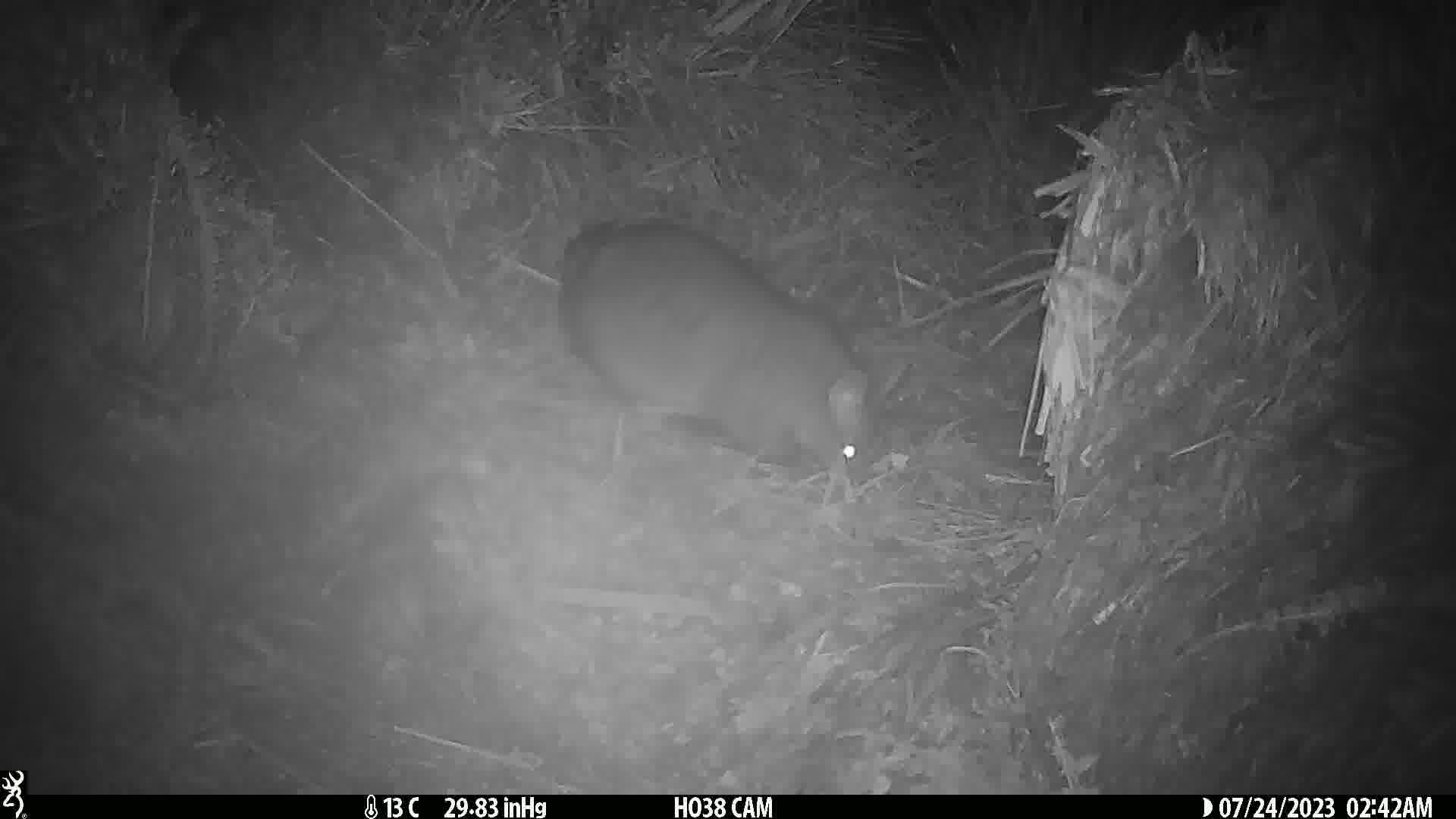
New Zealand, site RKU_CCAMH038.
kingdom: Animalia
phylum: Chordata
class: Mammalia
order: Diprotodontia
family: Phalangeridae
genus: Trichosurus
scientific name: Trichosurus vulpecula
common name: common brushtail possum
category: possum